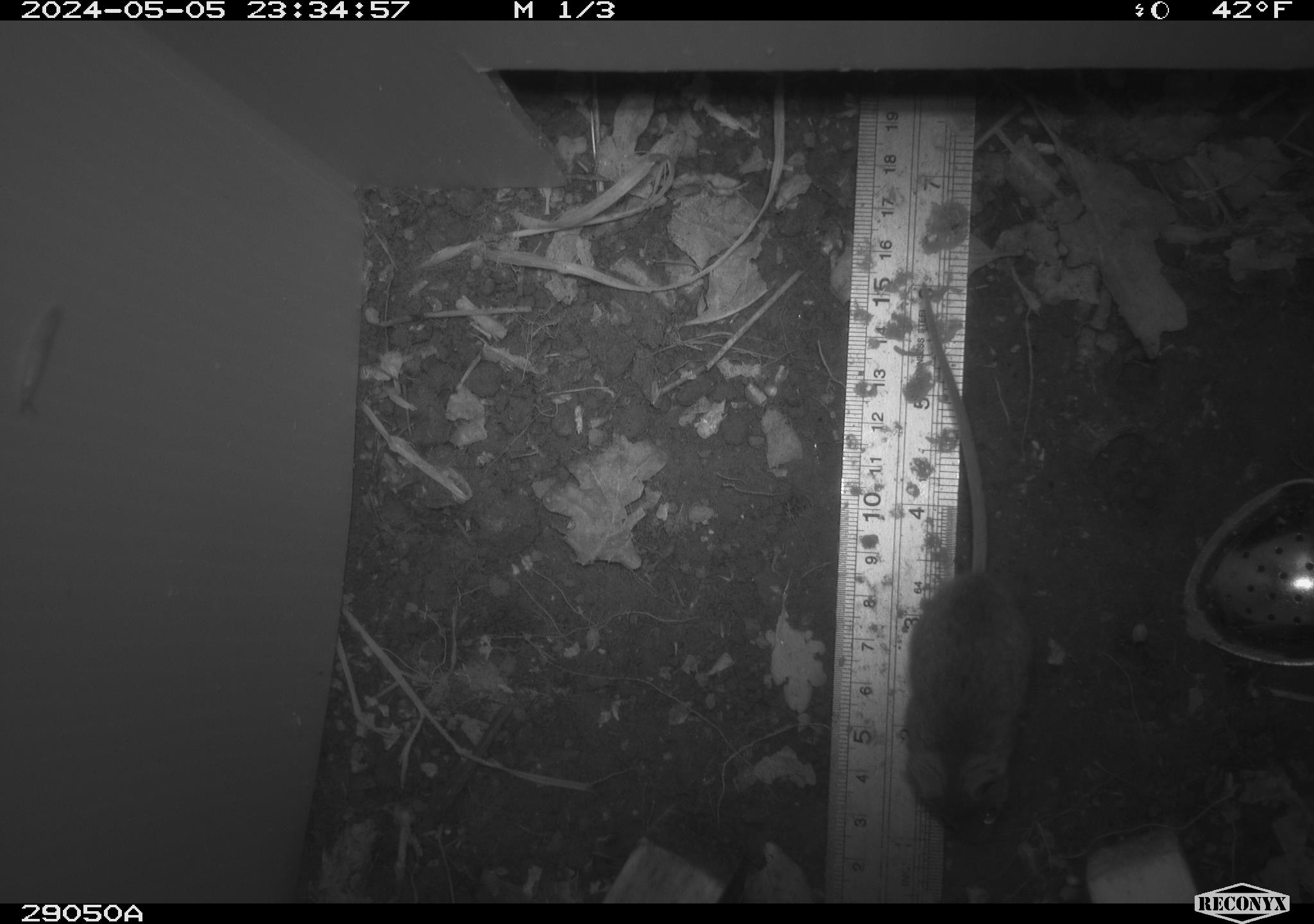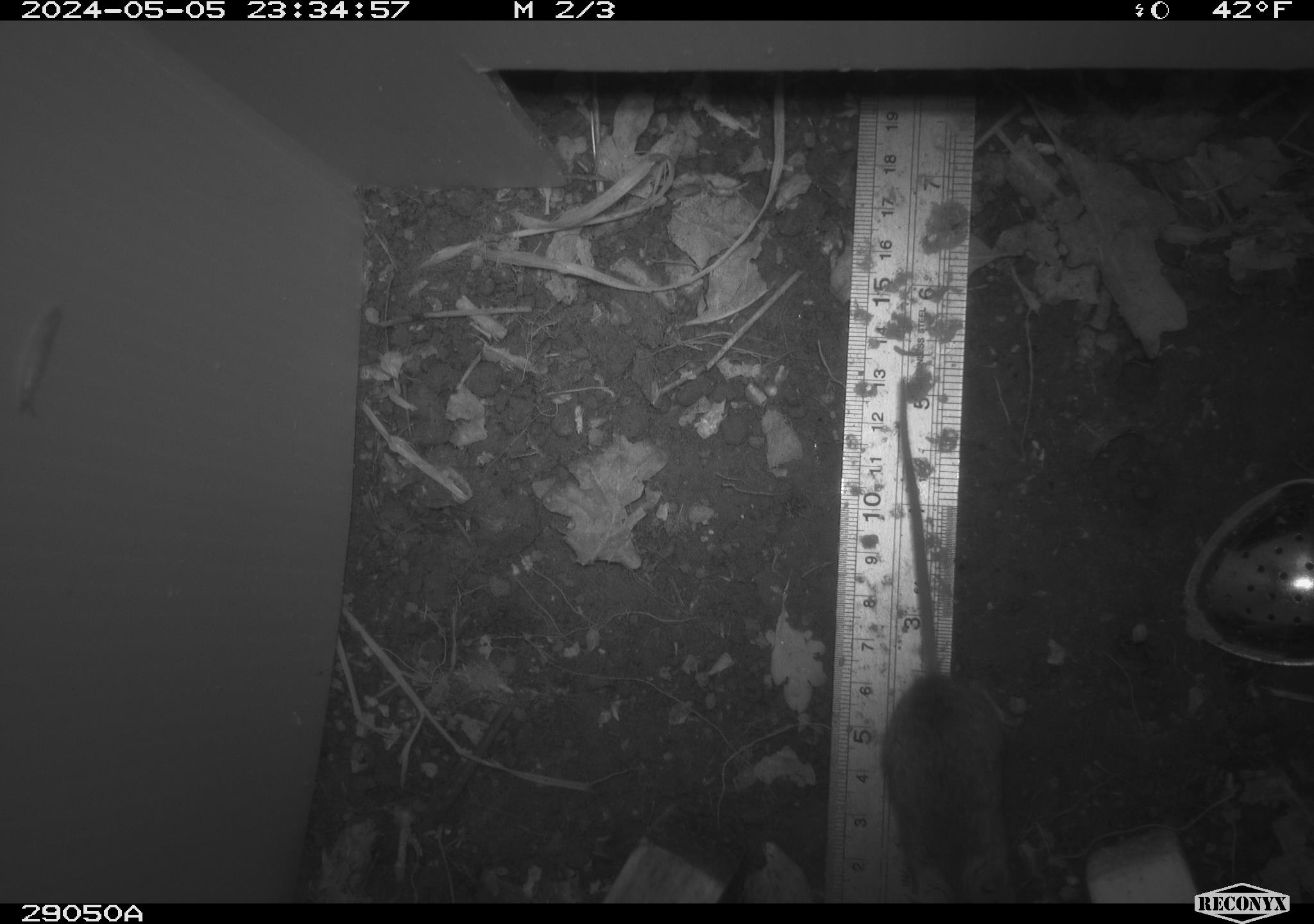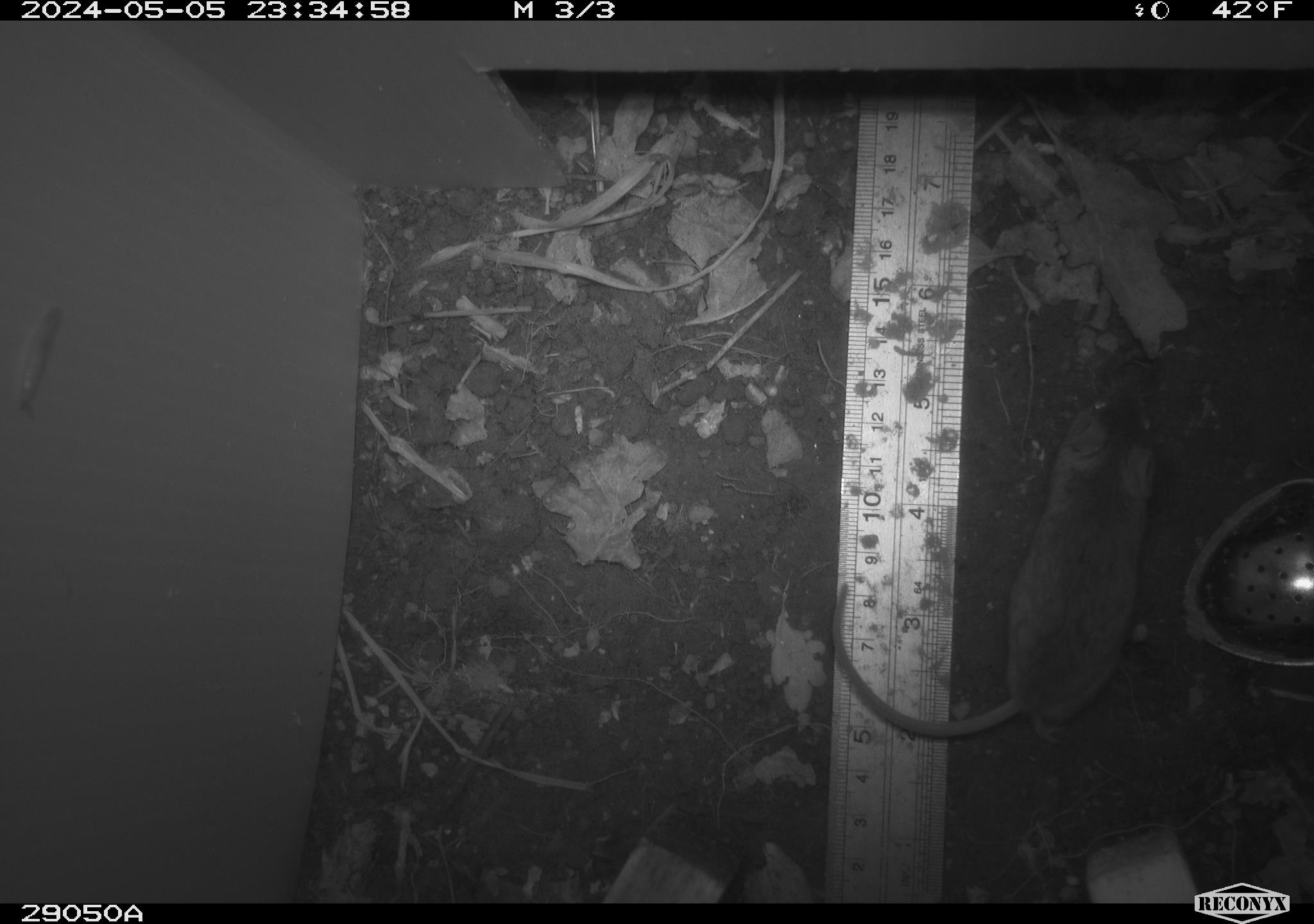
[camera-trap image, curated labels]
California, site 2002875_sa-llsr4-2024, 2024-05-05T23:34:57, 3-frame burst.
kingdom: Animalia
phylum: Chordata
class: Mammalia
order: Rodentia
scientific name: Rodentia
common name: mouse species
Mouse species (Rodentia).